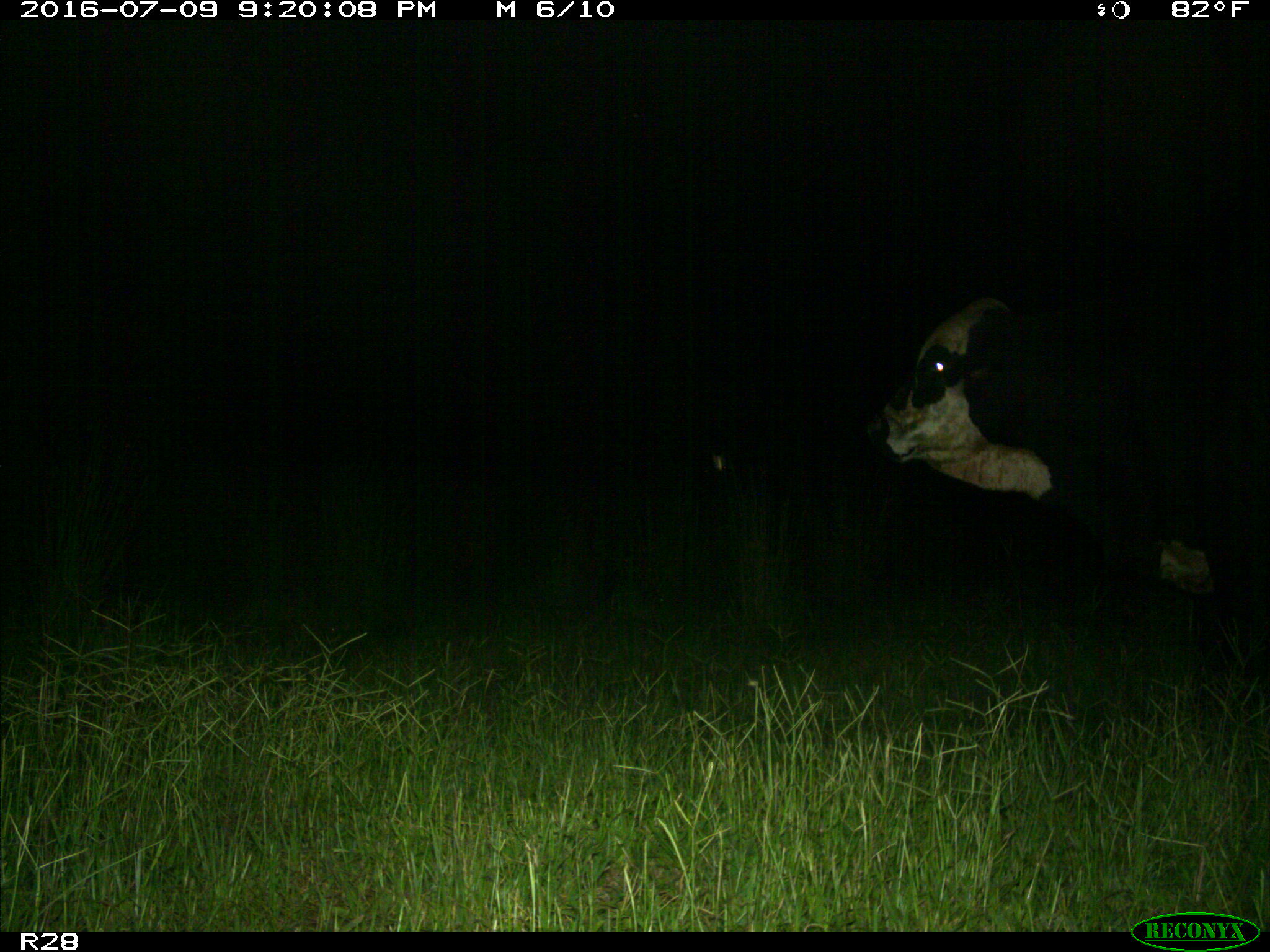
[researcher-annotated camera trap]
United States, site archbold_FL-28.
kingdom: Animalia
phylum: Chordata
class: Mammalia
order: Artiodactyla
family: Bovidae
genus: Bos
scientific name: Bos taurus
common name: domestic cow